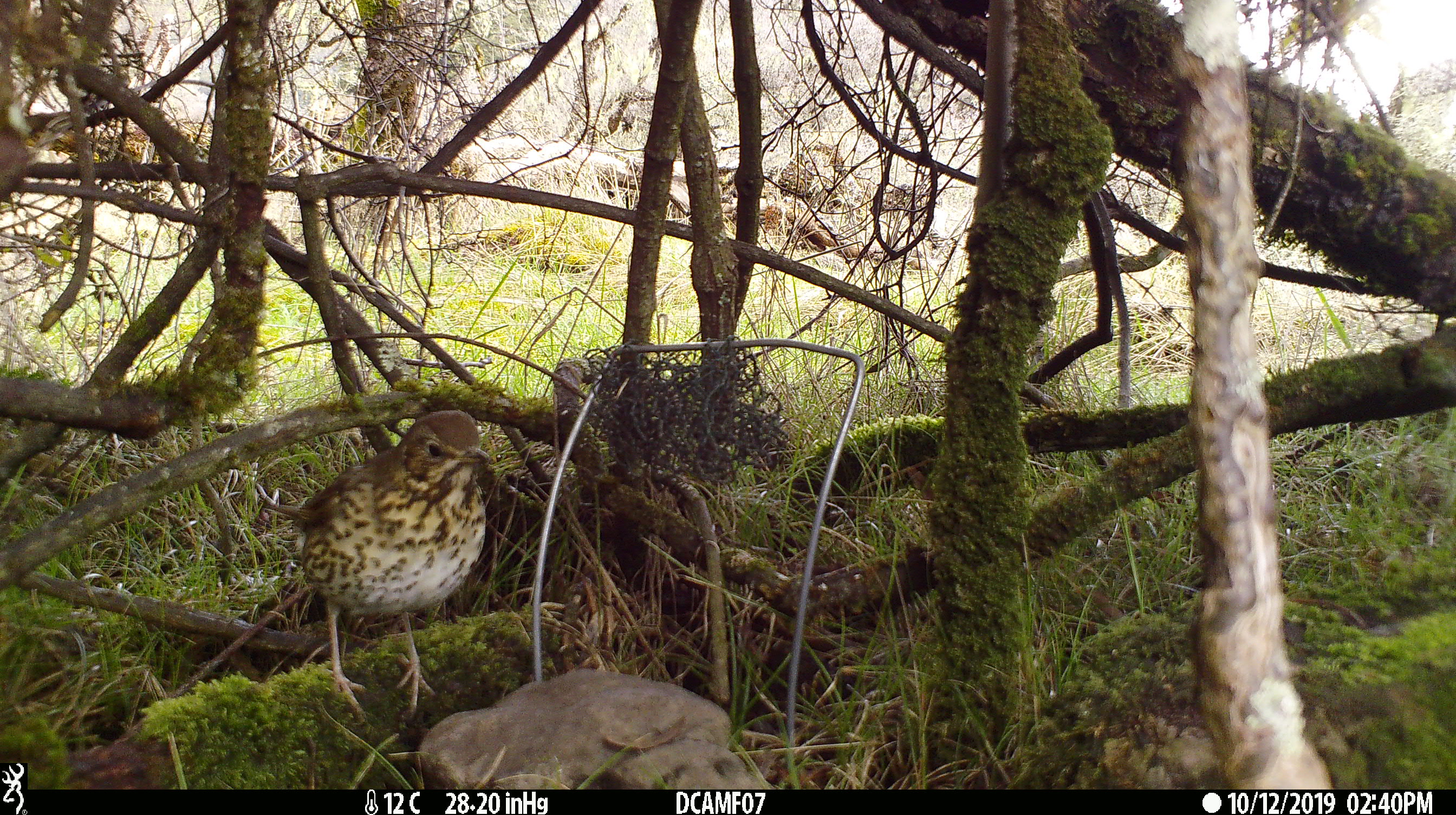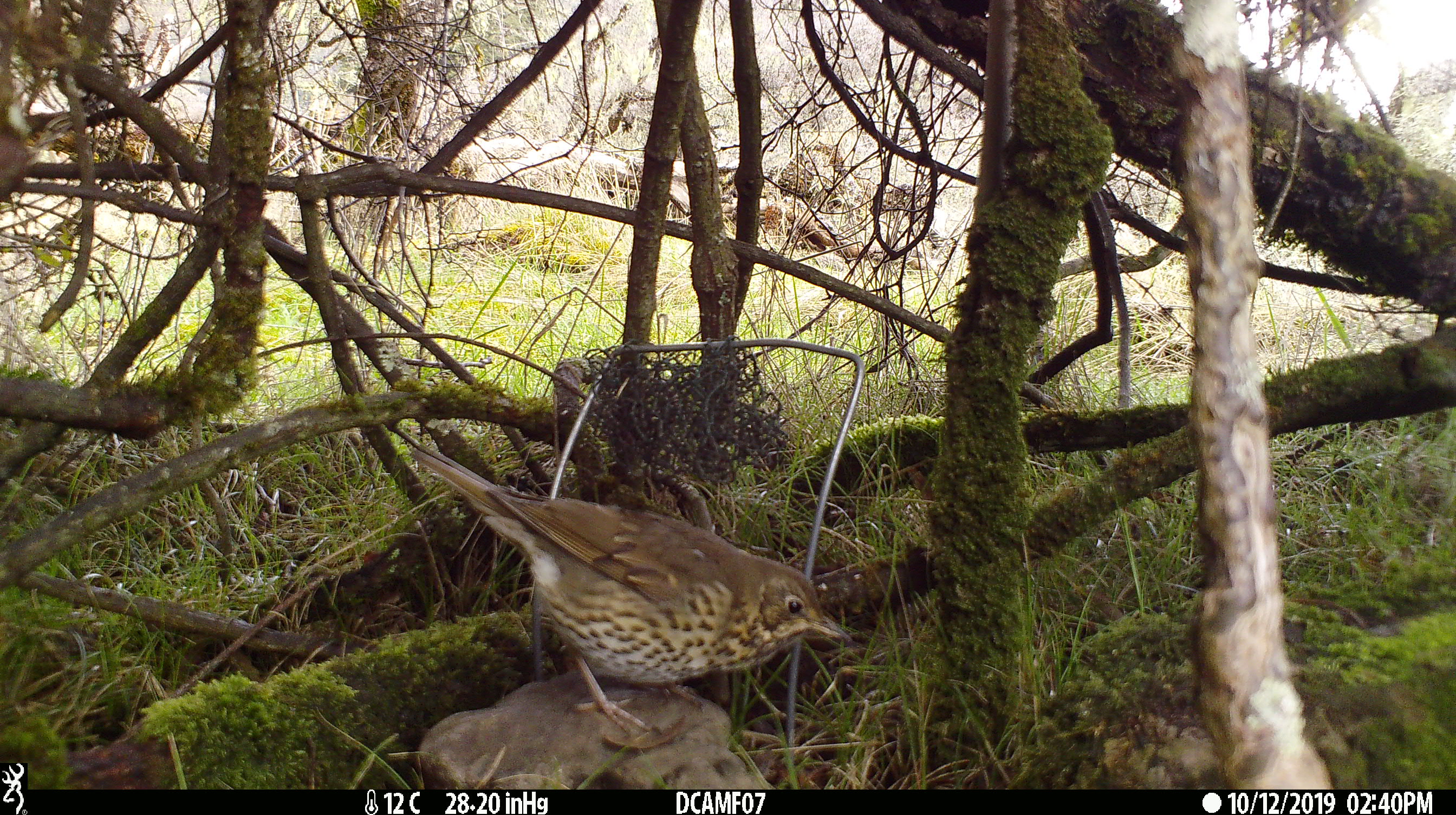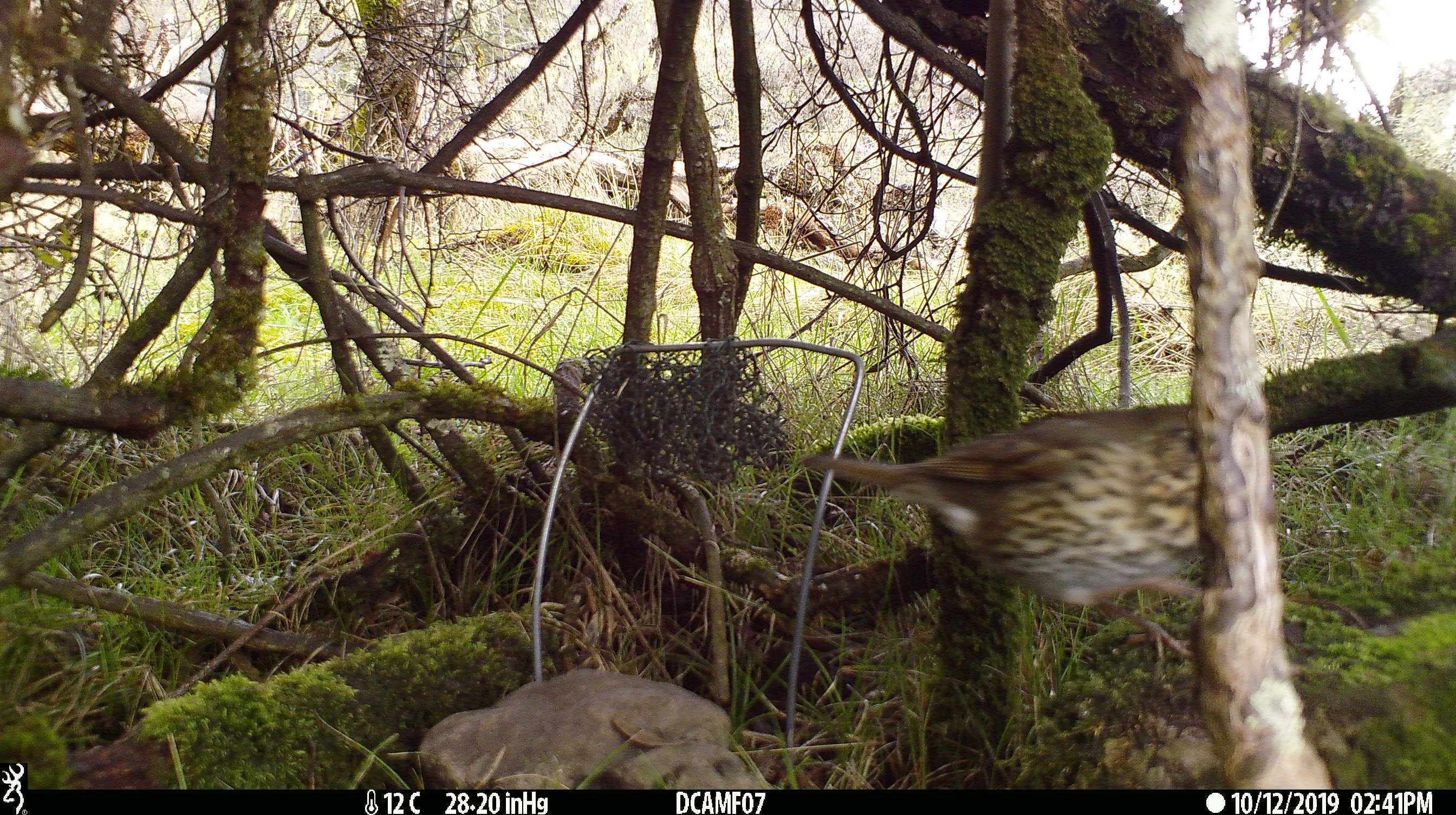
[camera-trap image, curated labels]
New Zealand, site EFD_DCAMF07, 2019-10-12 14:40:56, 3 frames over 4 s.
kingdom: Animalia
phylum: Chordata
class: Aves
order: Passeriformes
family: Turdidae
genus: Turdus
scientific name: Turdus philomelos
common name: song thrush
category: thrush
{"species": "thrush (song thrush) (Turdus philomelos)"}